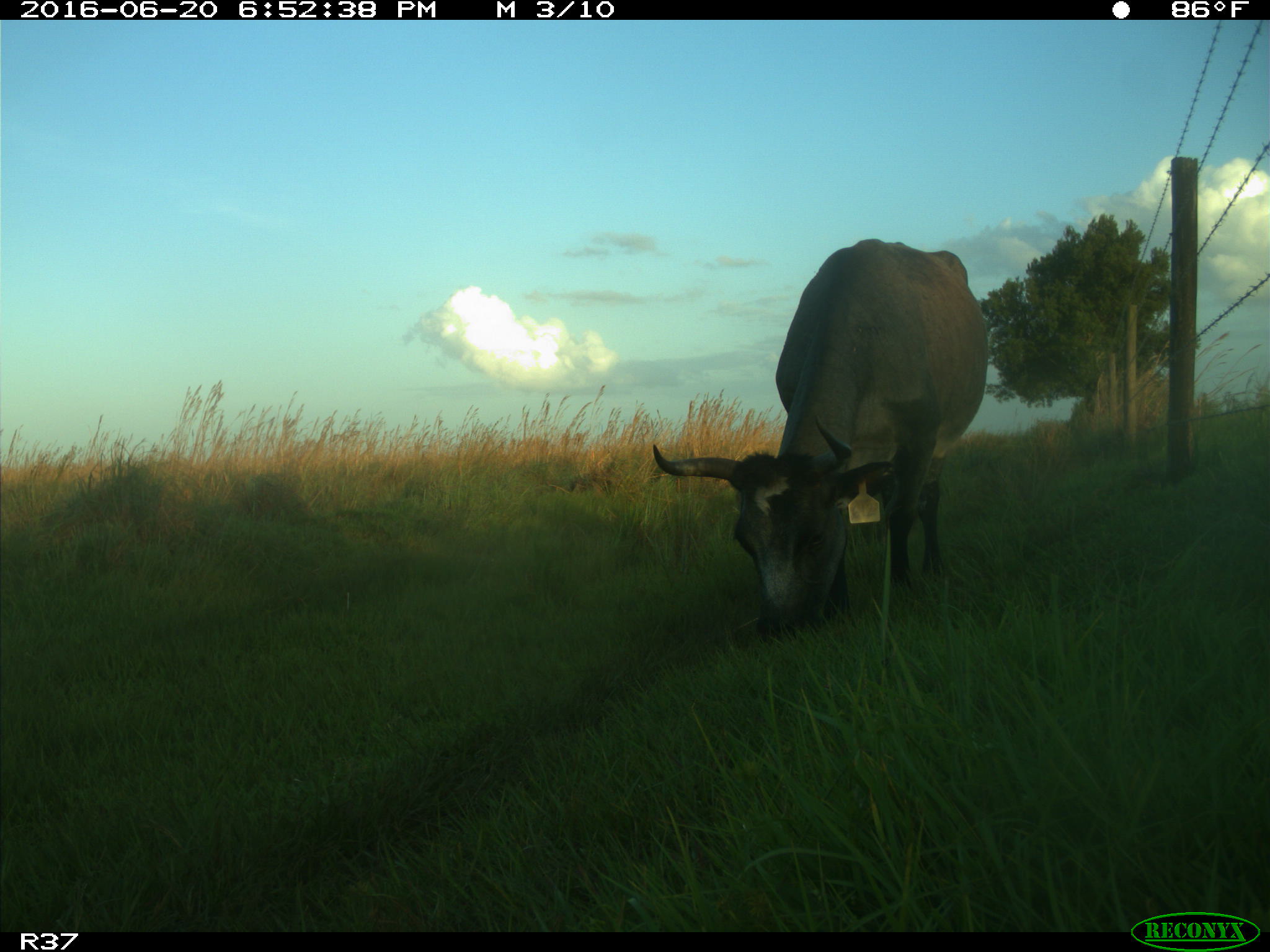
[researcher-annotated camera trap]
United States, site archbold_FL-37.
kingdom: Animalia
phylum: Chordata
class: Mammalia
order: Artiodactyla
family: Bovidae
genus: Bos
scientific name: Bos taurus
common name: domestic cow